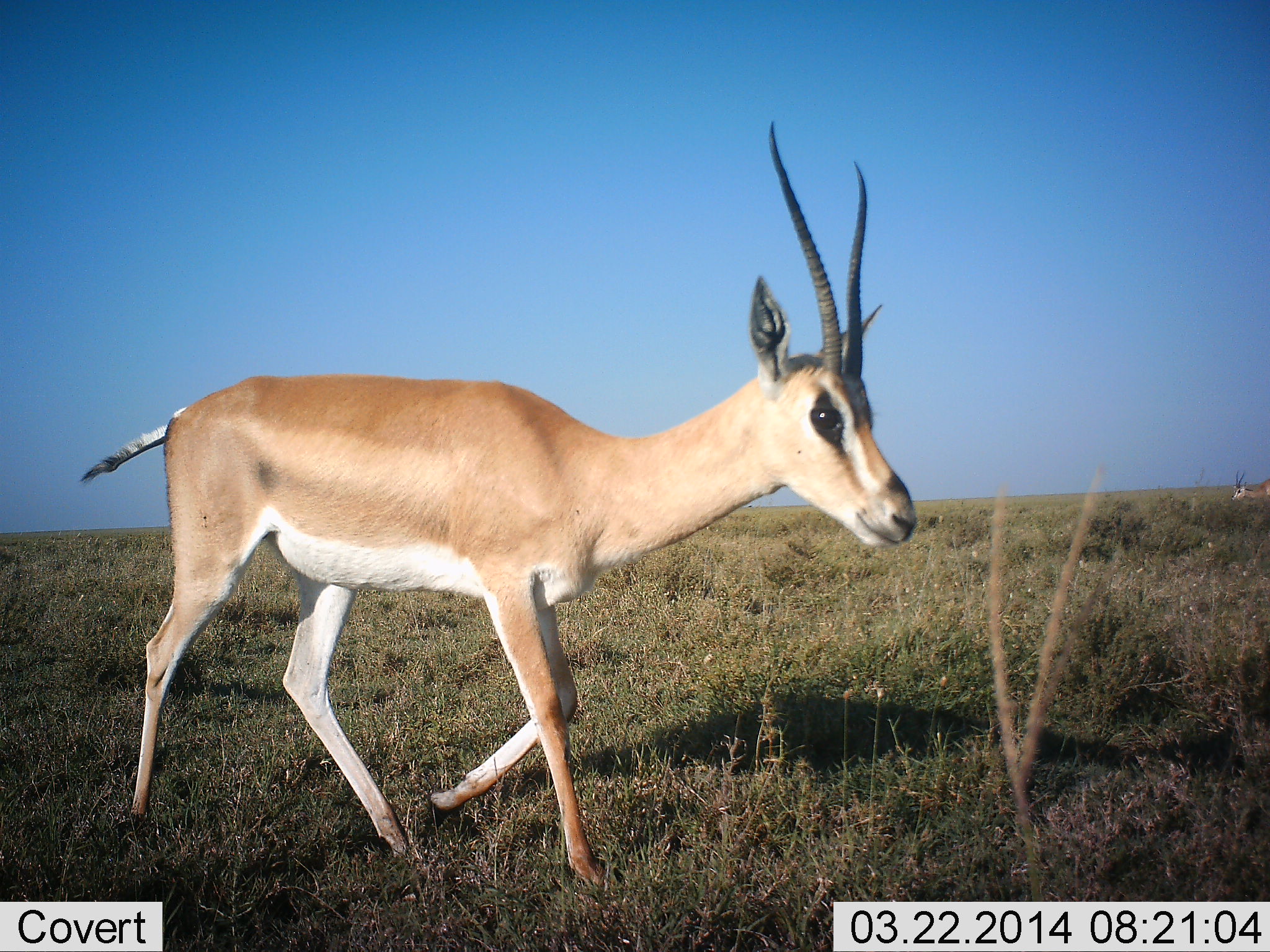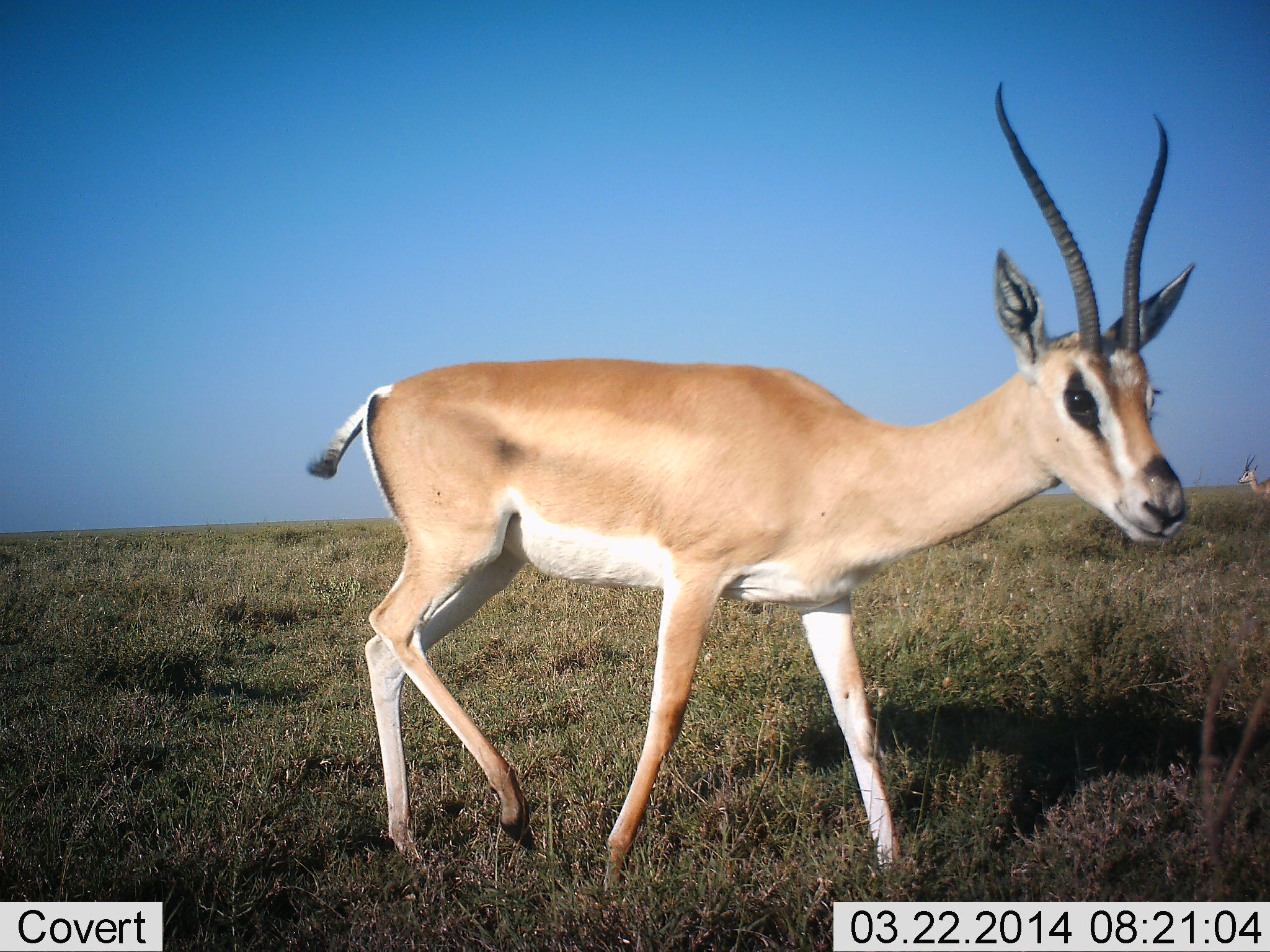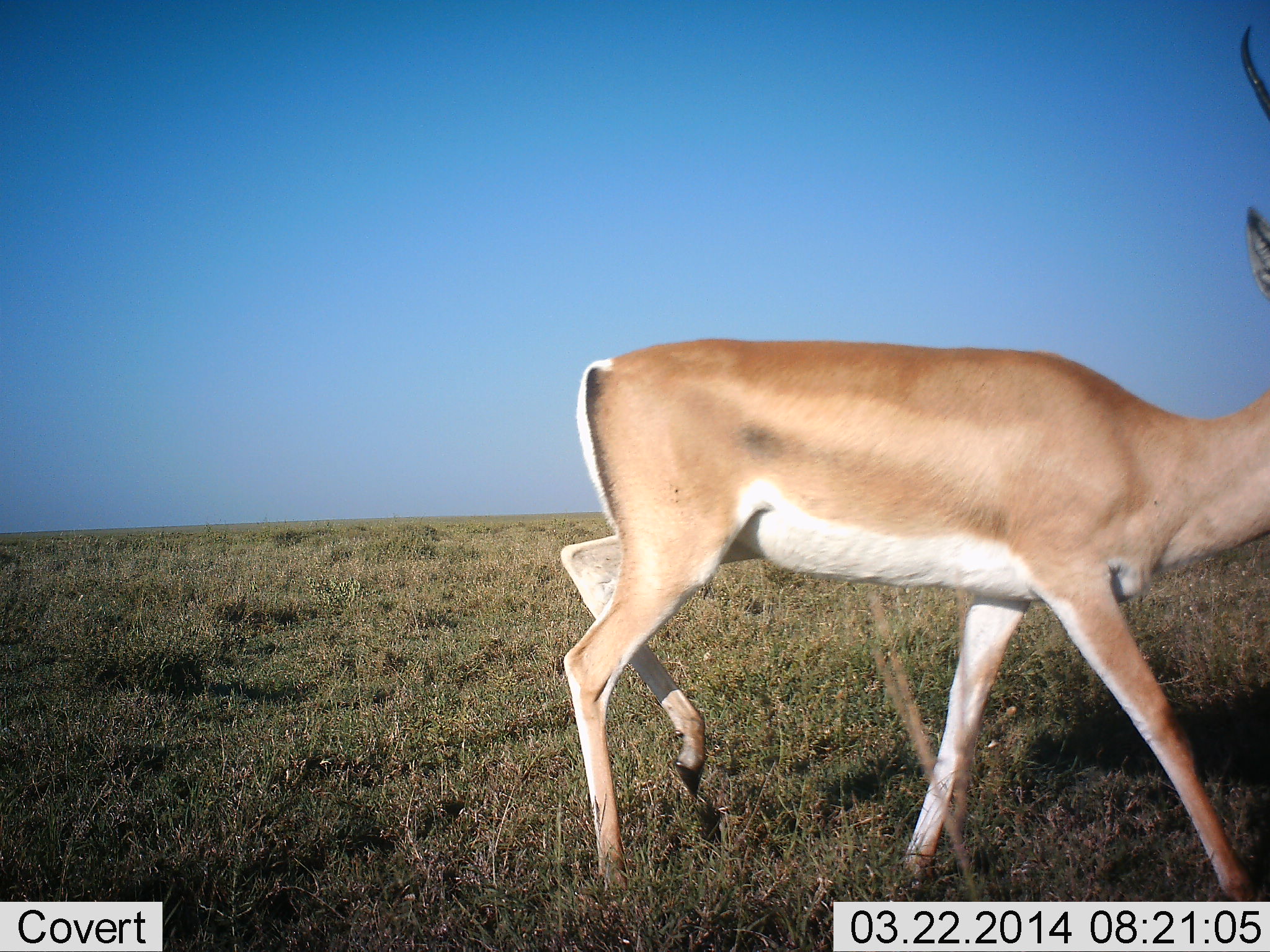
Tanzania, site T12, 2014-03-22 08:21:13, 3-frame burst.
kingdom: Animalia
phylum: Chordata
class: Mammalia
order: Artiodactyla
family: Bovidae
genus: Nanger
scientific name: Nanger granti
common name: grant's gazelle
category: gazellegrants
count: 2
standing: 20%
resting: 0%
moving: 100%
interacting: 0%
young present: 0%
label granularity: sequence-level